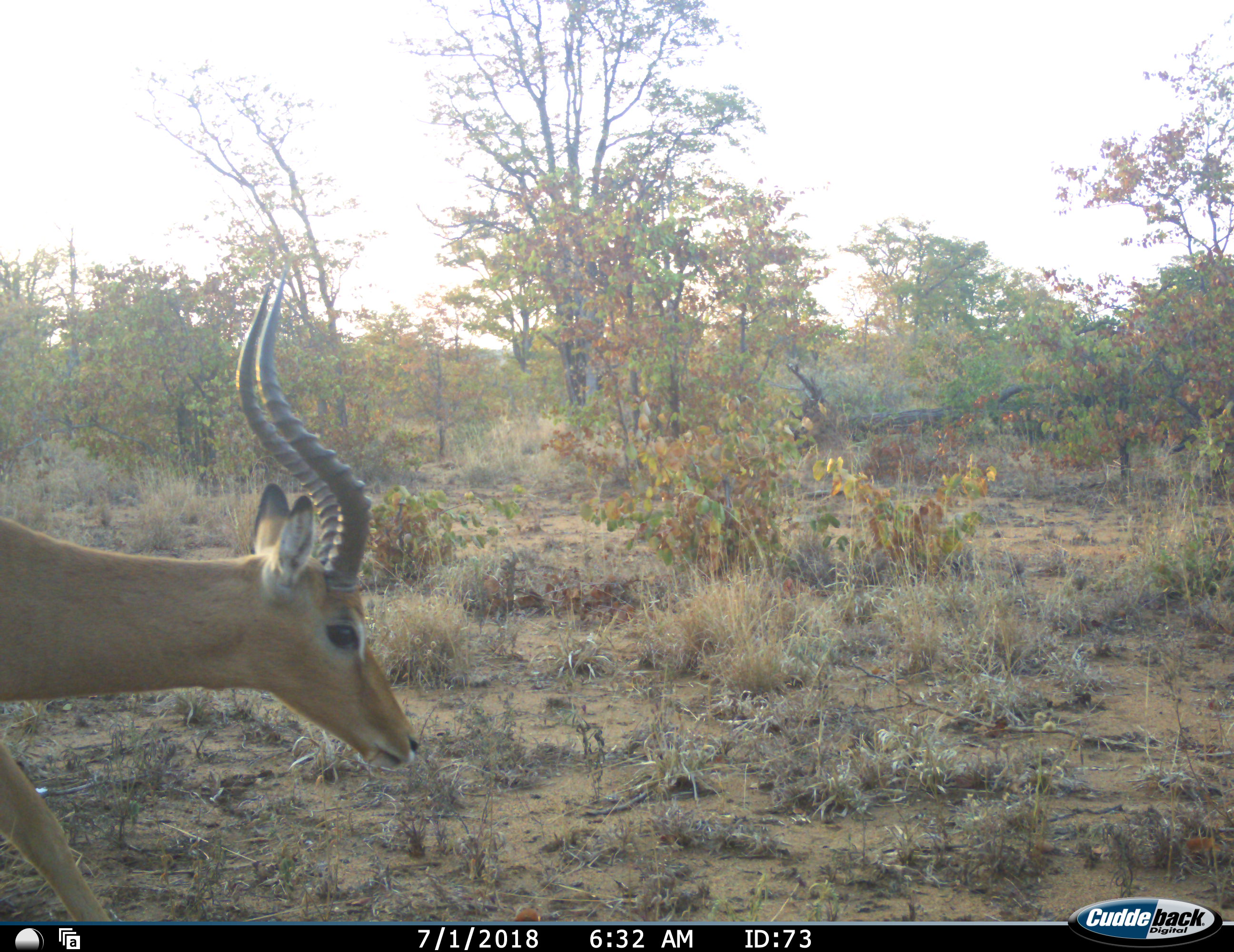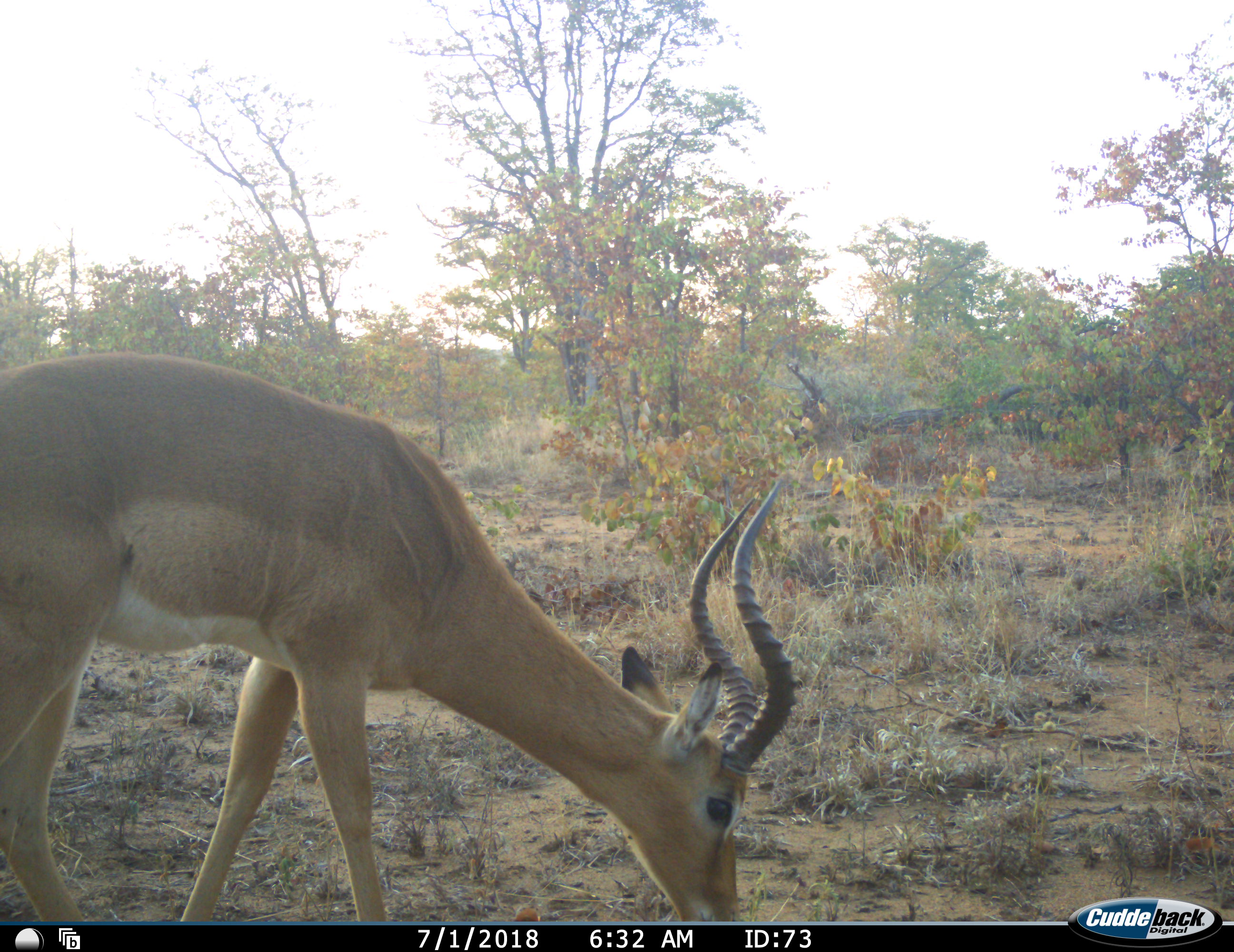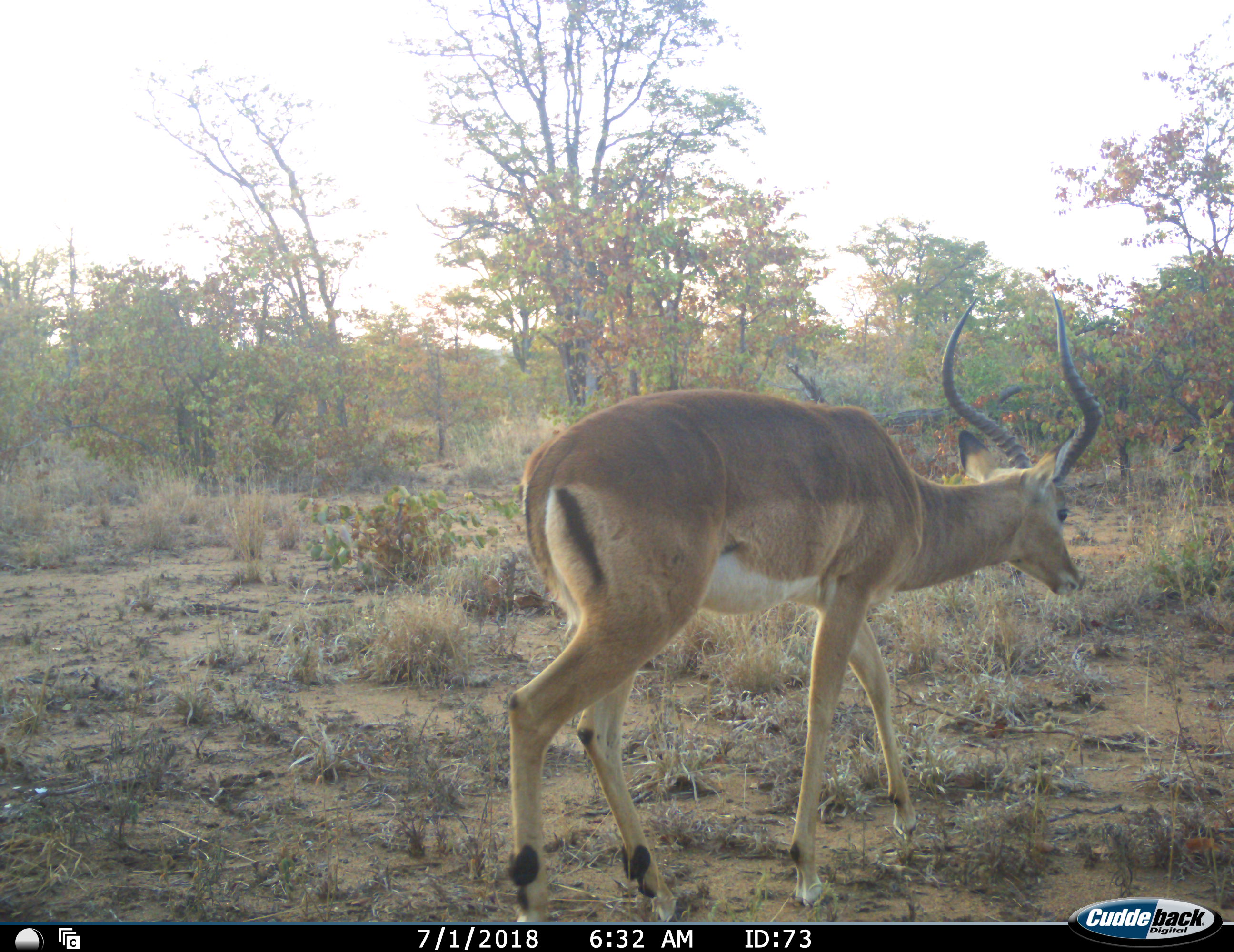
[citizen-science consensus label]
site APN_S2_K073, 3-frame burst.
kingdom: Animalia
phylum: Chordata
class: Mammalia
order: Artiodactyla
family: Bovidae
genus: Aepyceros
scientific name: Aepyceros melampus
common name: impala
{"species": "impala (Aepyceros melampus)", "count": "1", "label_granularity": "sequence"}